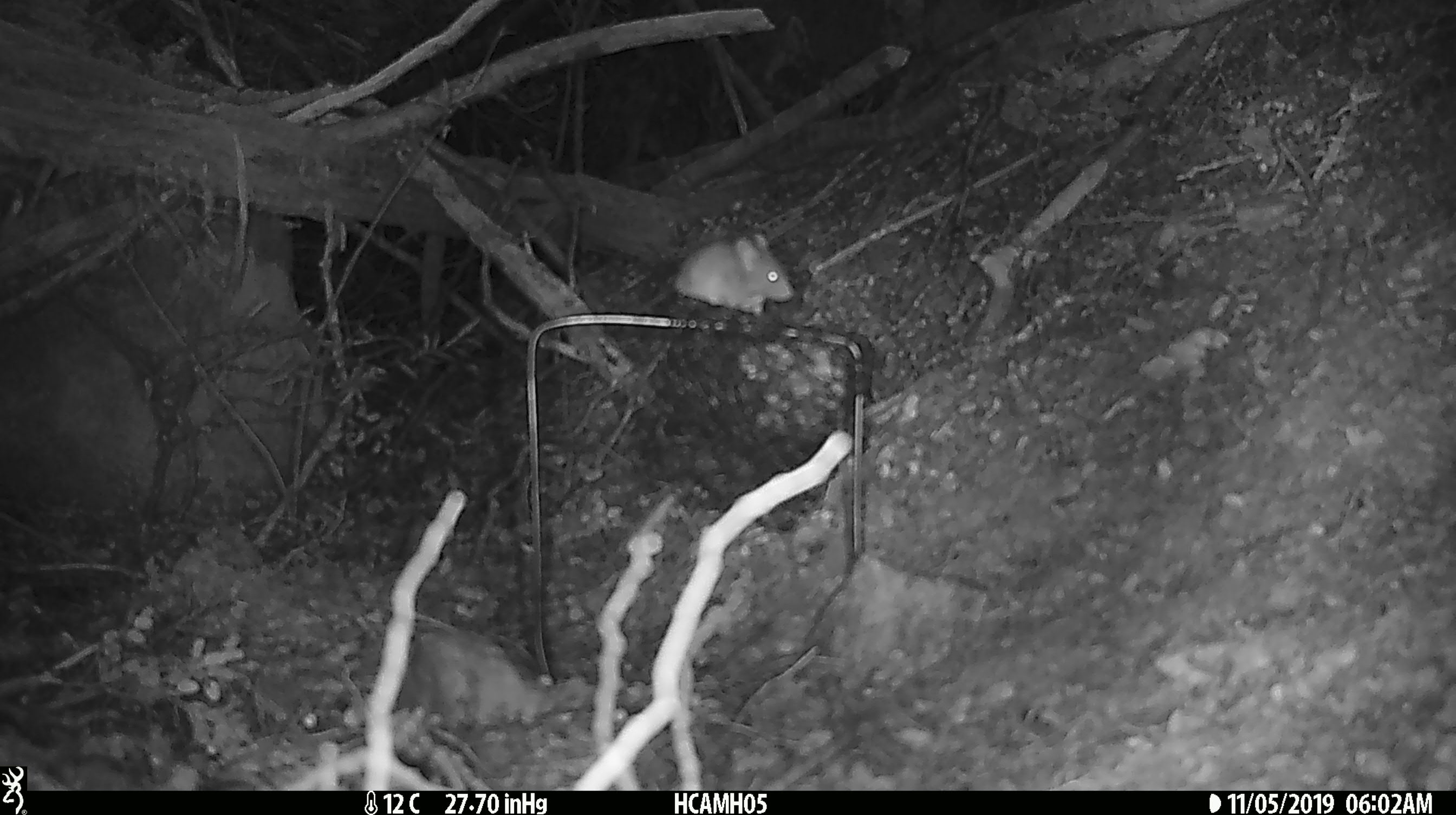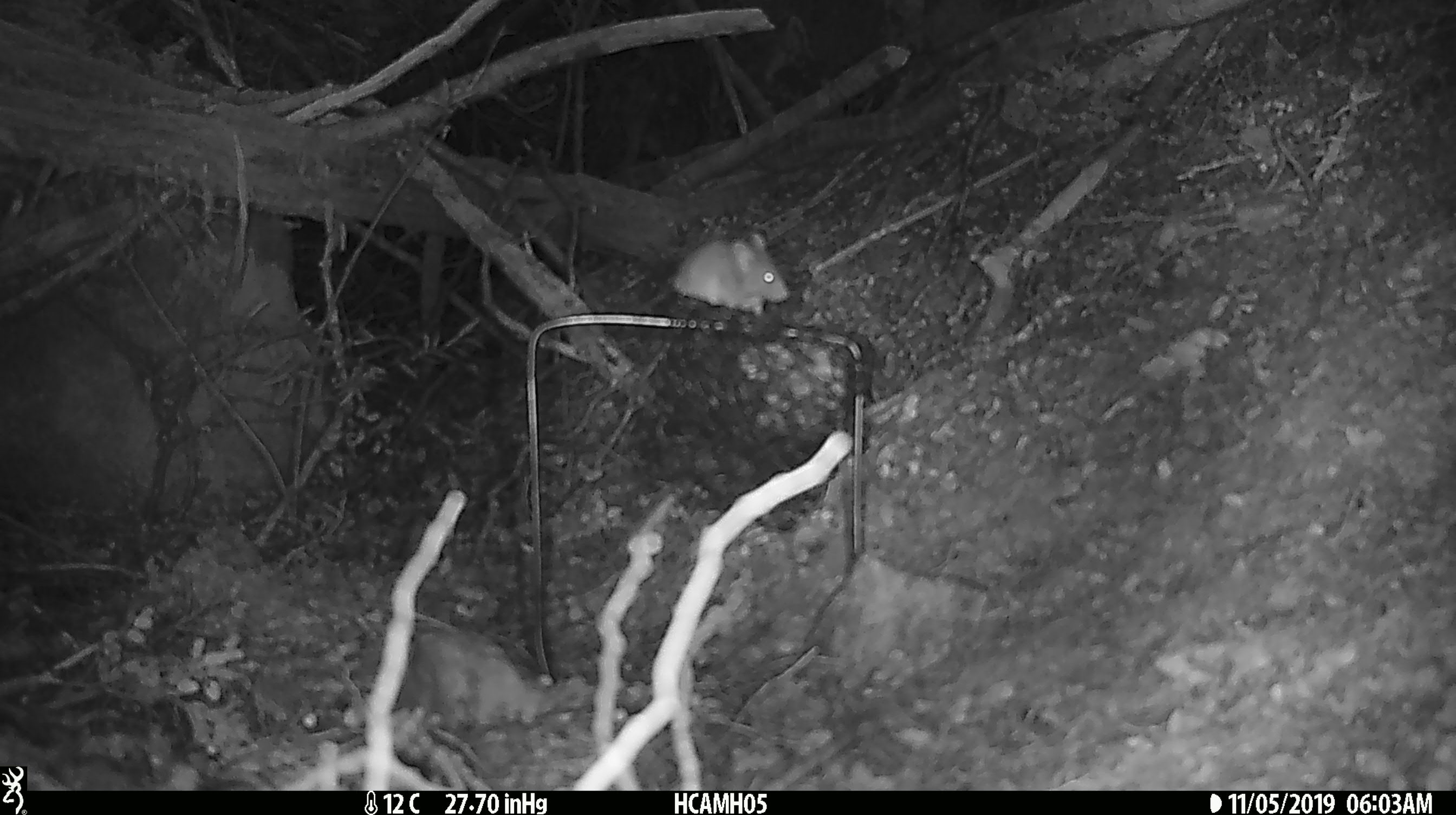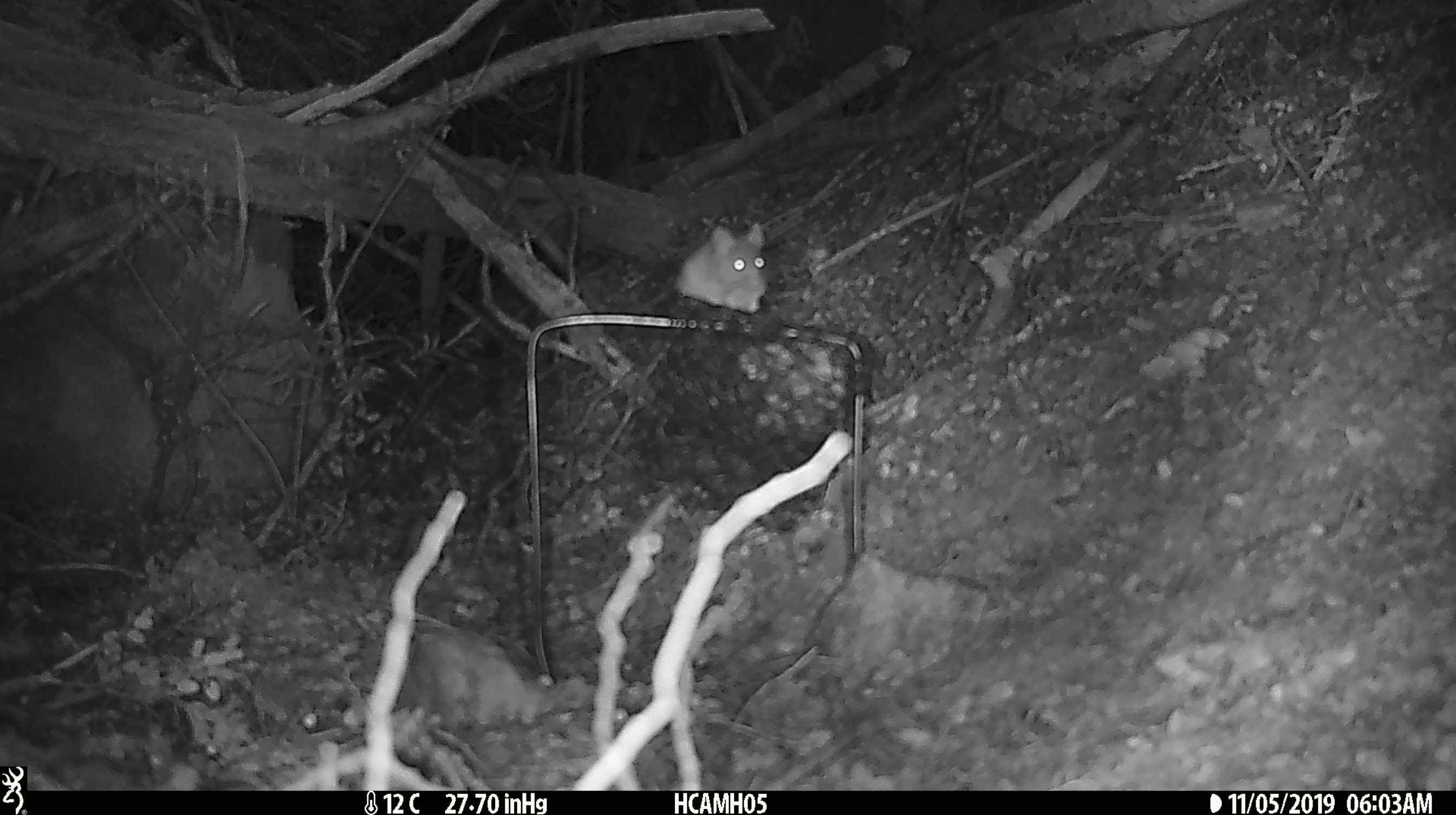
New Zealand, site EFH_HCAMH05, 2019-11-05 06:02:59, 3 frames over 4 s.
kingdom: Animalia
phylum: Chordata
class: Mammalia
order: Rodentia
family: Muridae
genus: Mus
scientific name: Mus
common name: mouse